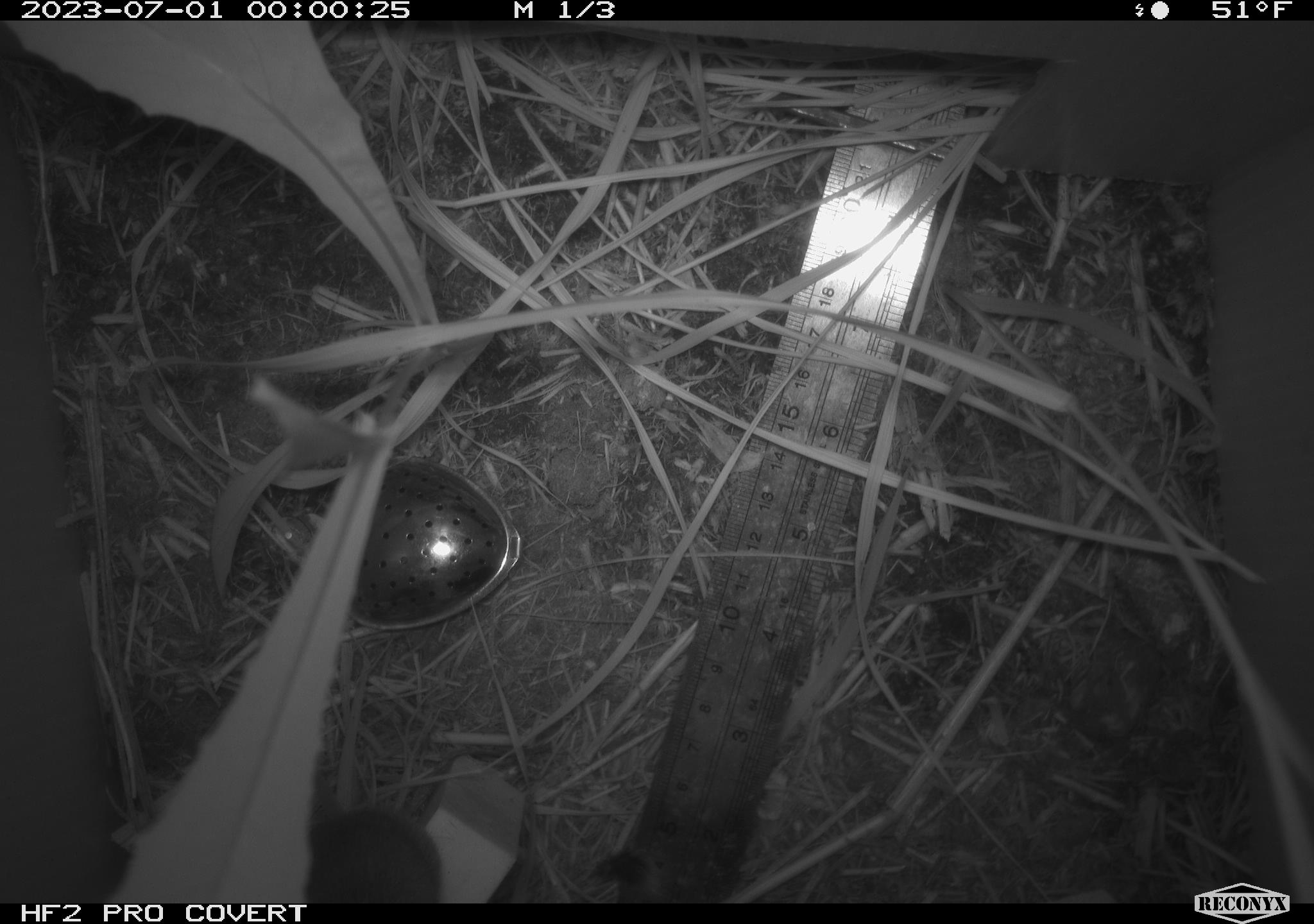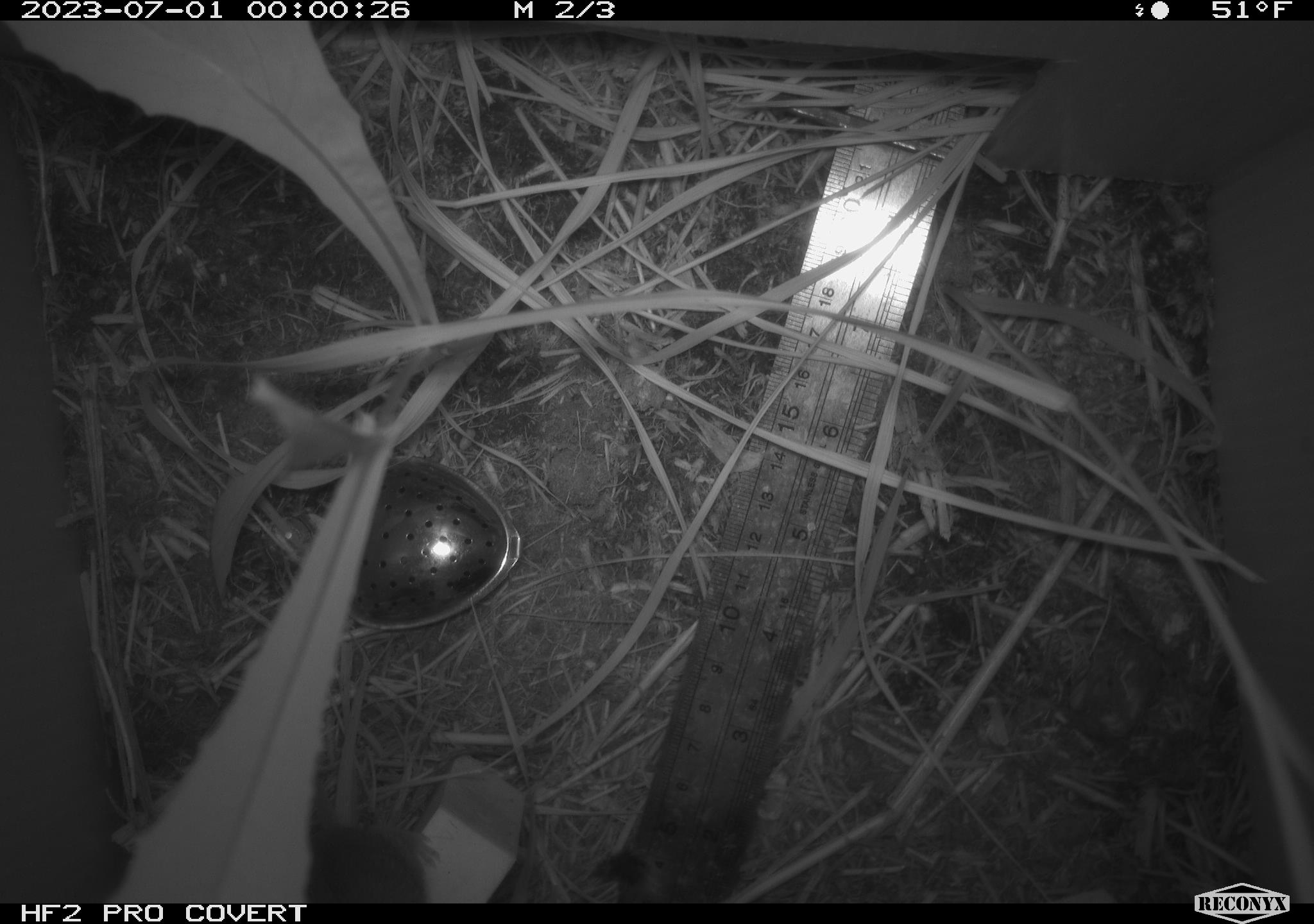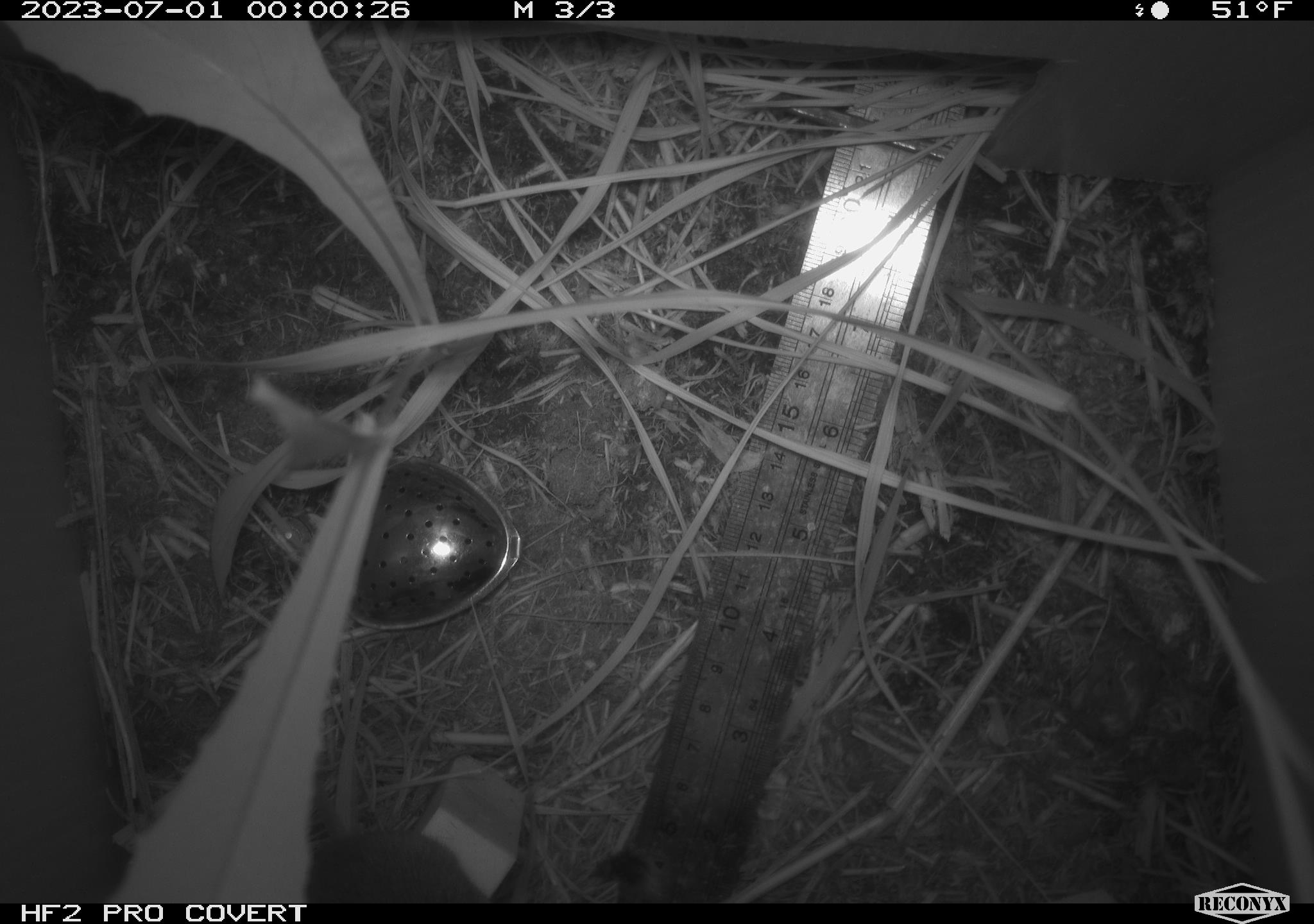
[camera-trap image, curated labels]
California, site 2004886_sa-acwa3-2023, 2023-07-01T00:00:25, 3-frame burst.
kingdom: Animalia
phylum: Chordata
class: Mammalia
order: Rodentia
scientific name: Rodentia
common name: mouse species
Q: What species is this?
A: Mouse species (Rodentia).